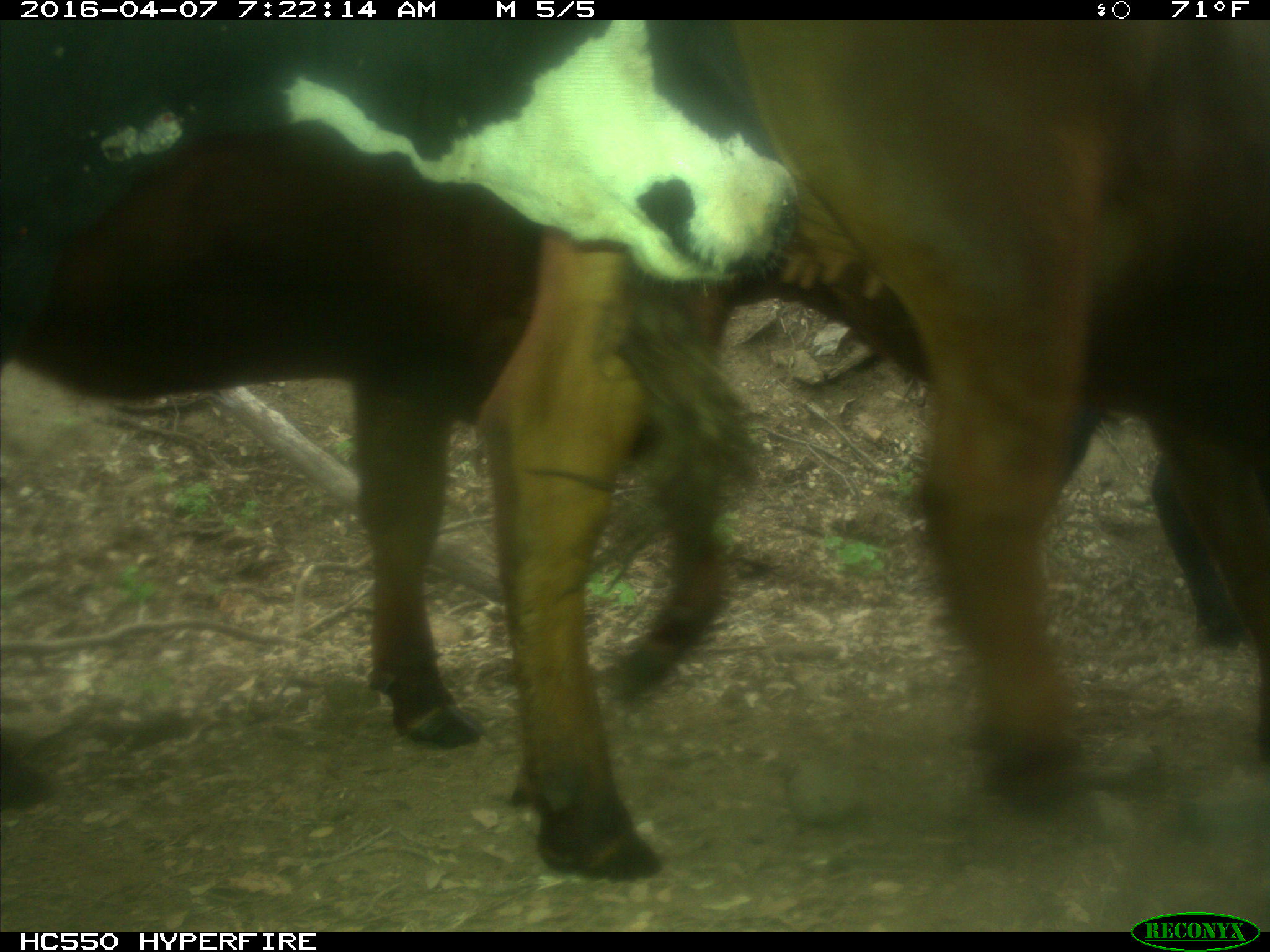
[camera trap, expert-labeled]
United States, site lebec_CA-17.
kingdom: Animalia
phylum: Chordata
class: Mammalia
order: Artiodactyla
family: Bovidae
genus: Bos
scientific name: Bos taurus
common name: domestic cow